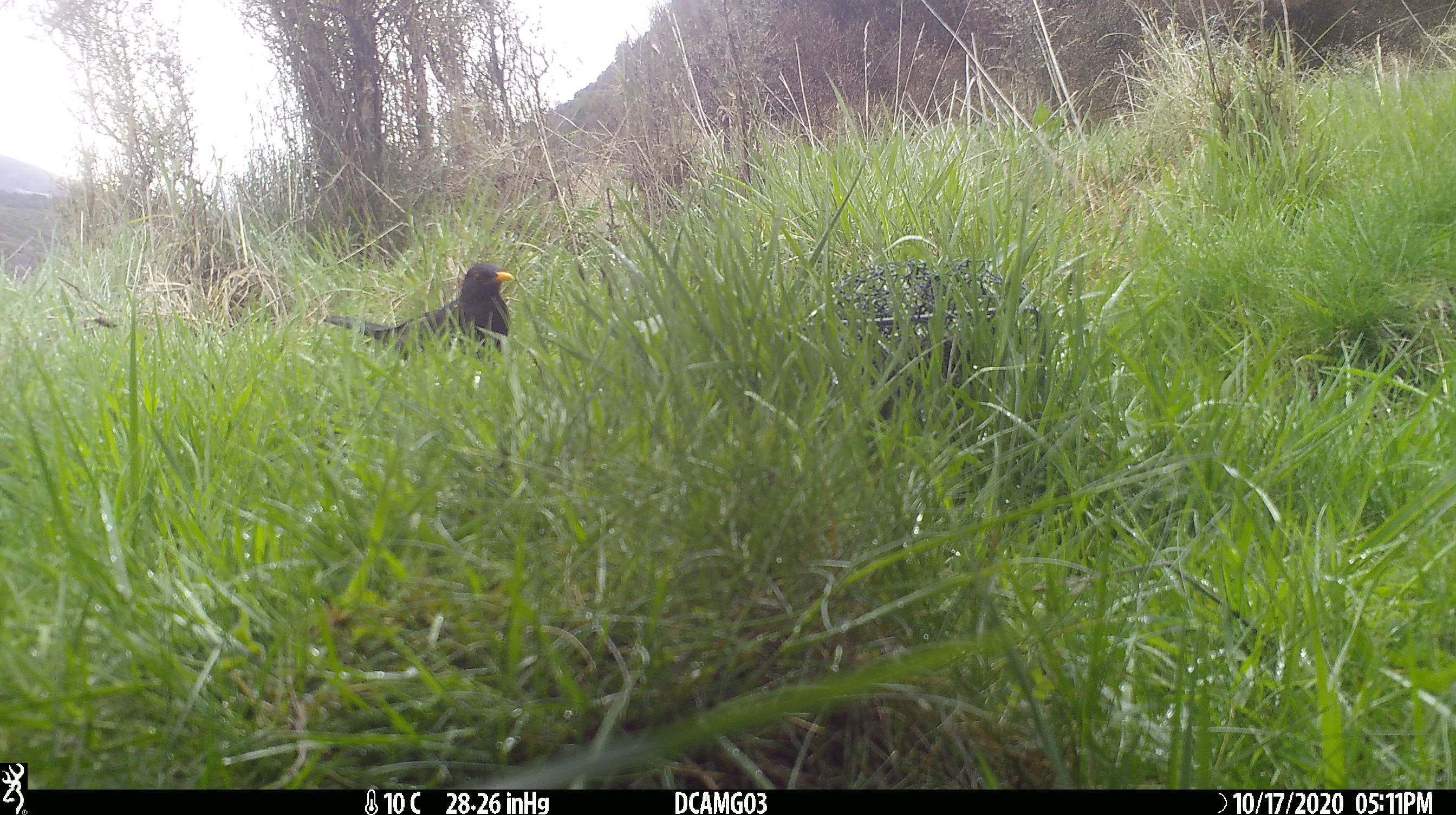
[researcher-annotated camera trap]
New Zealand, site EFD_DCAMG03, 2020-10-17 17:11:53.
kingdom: Animalia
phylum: Chordata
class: Aves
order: Passeriformes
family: Turdidae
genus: Turdus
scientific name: Turdus merula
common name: eurasian blackbird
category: blackbird